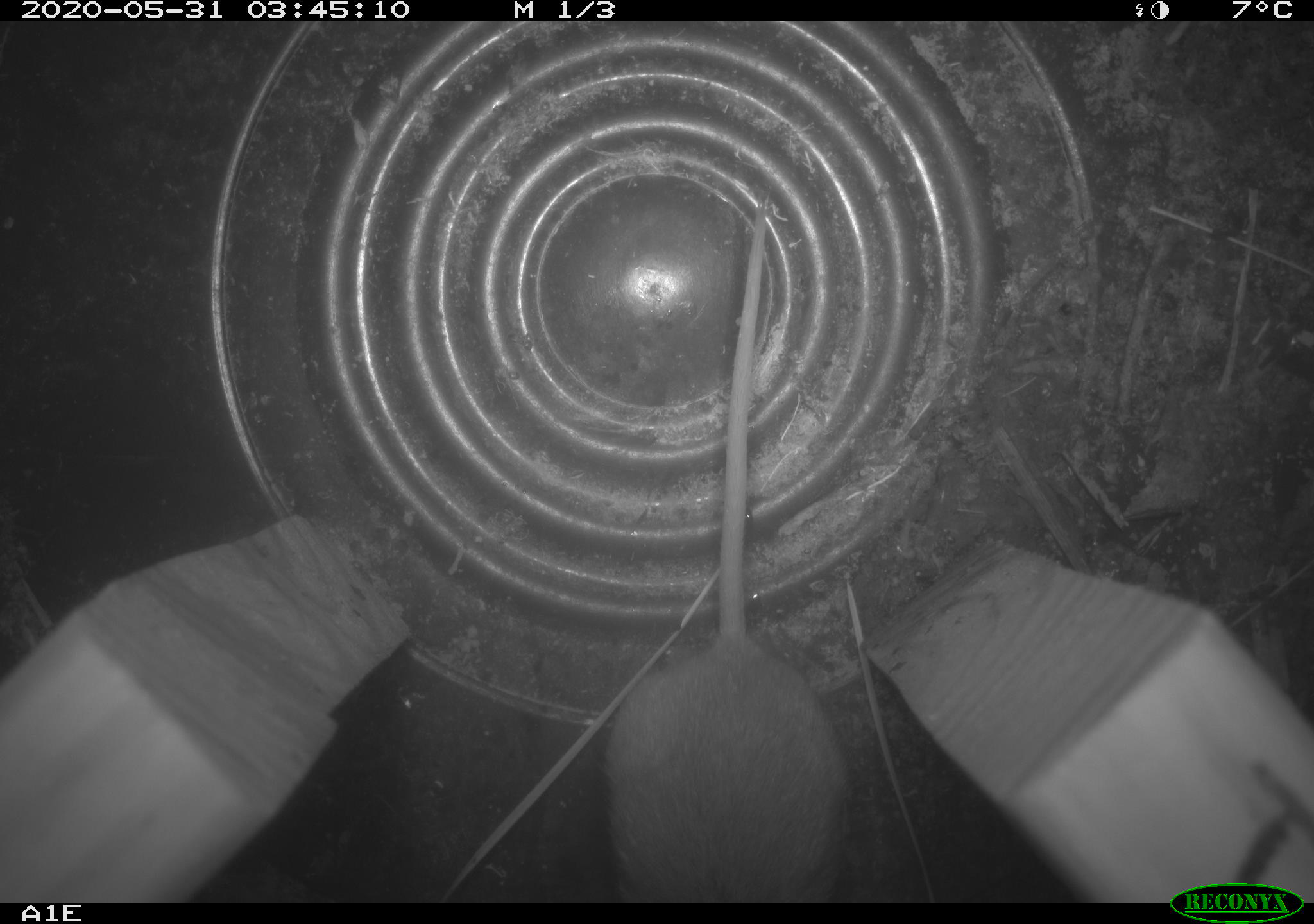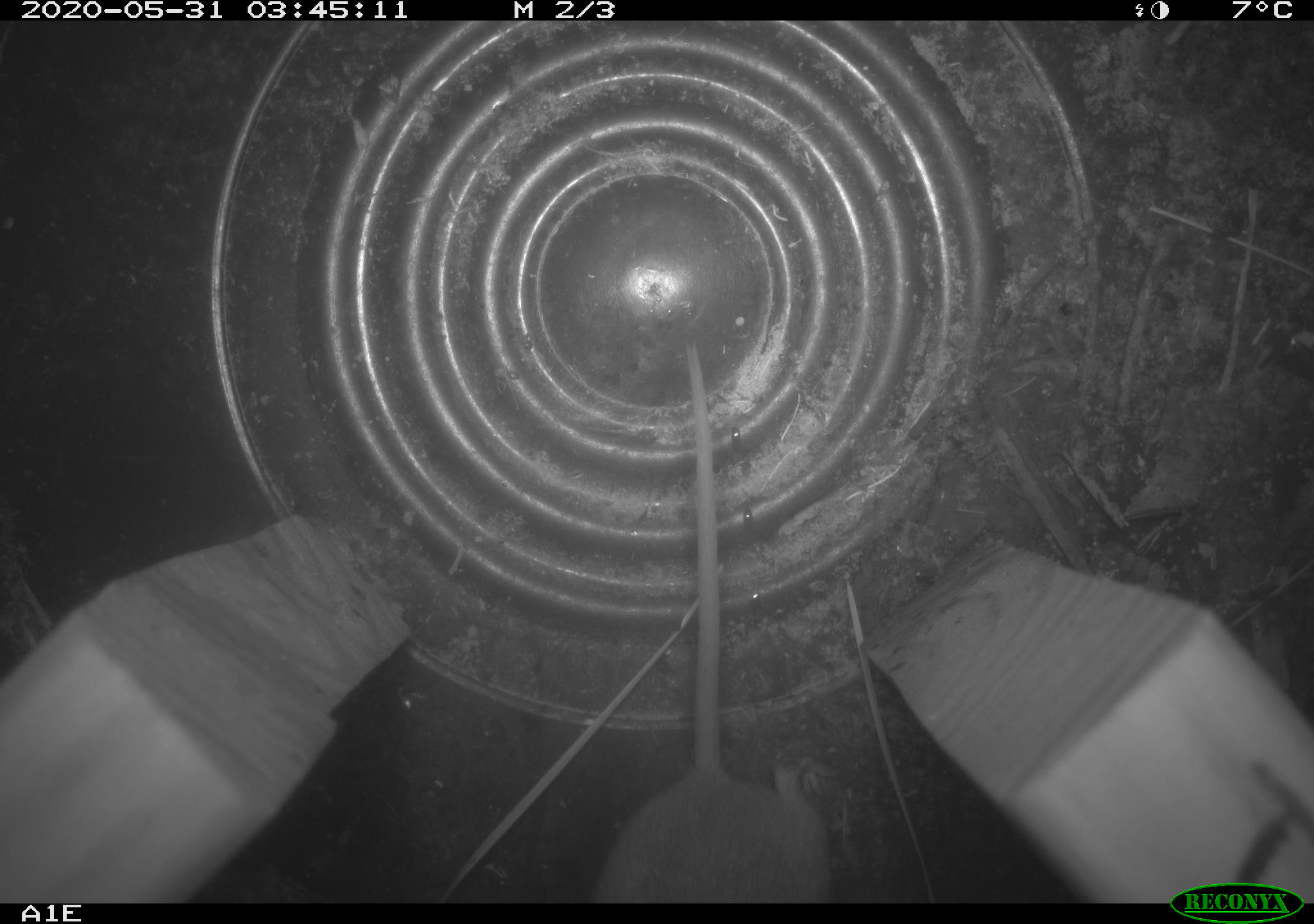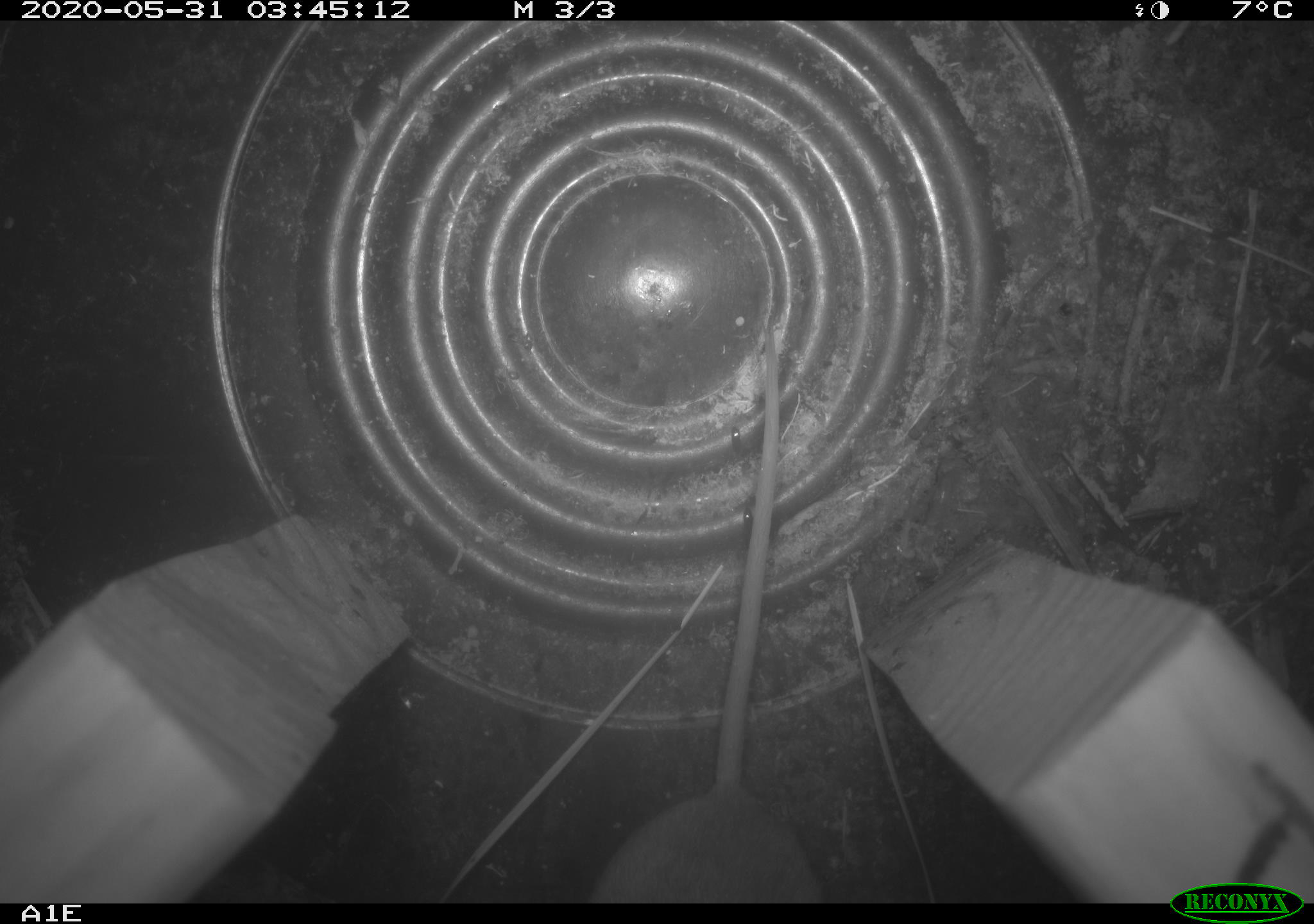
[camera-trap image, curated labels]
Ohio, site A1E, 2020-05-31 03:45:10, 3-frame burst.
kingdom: Animalia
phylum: Chordata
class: Mammalia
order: Rodentia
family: Cricetidae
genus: Peromyscus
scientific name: Peromyscus leucopus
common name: white-footed mouse